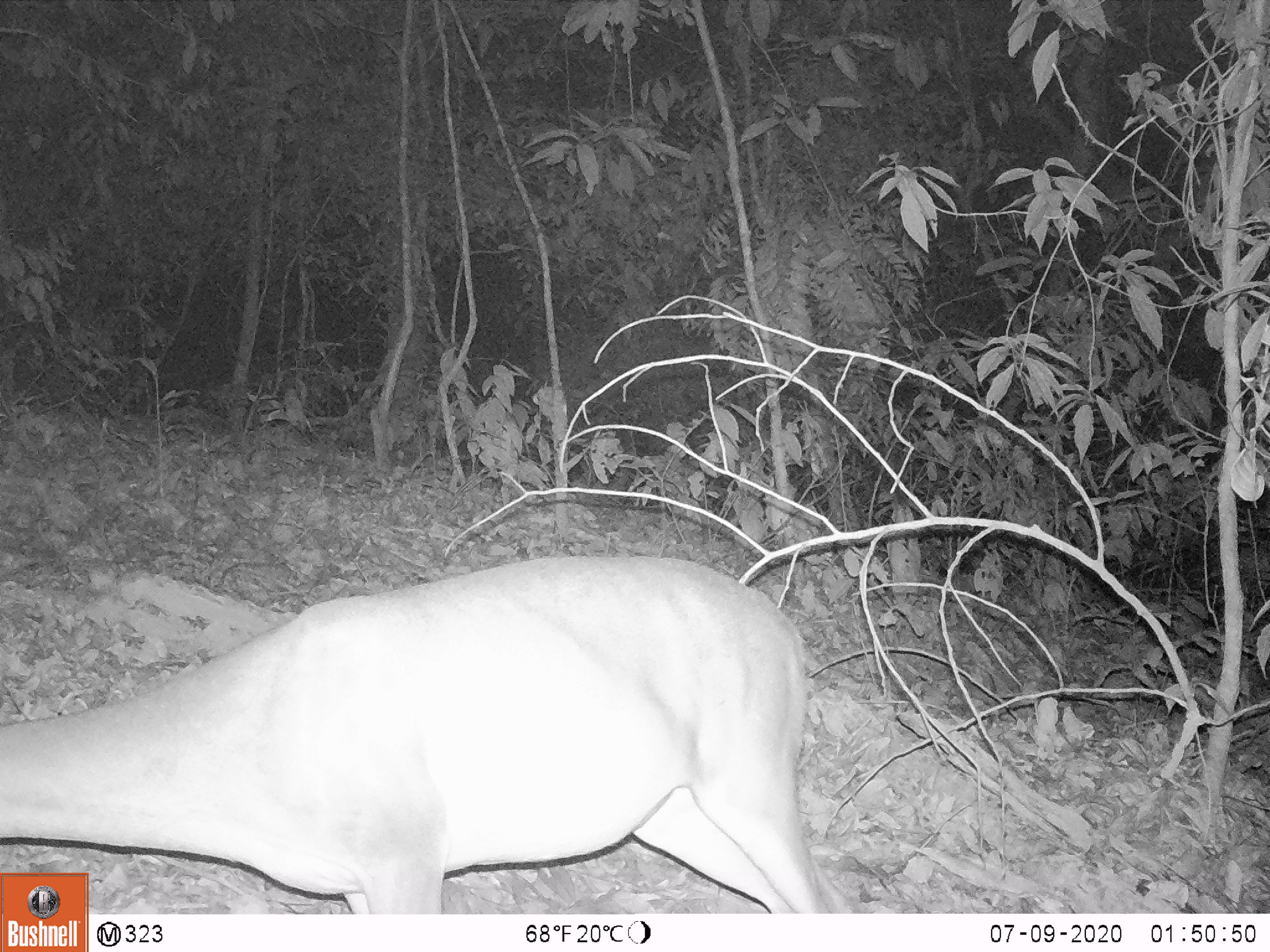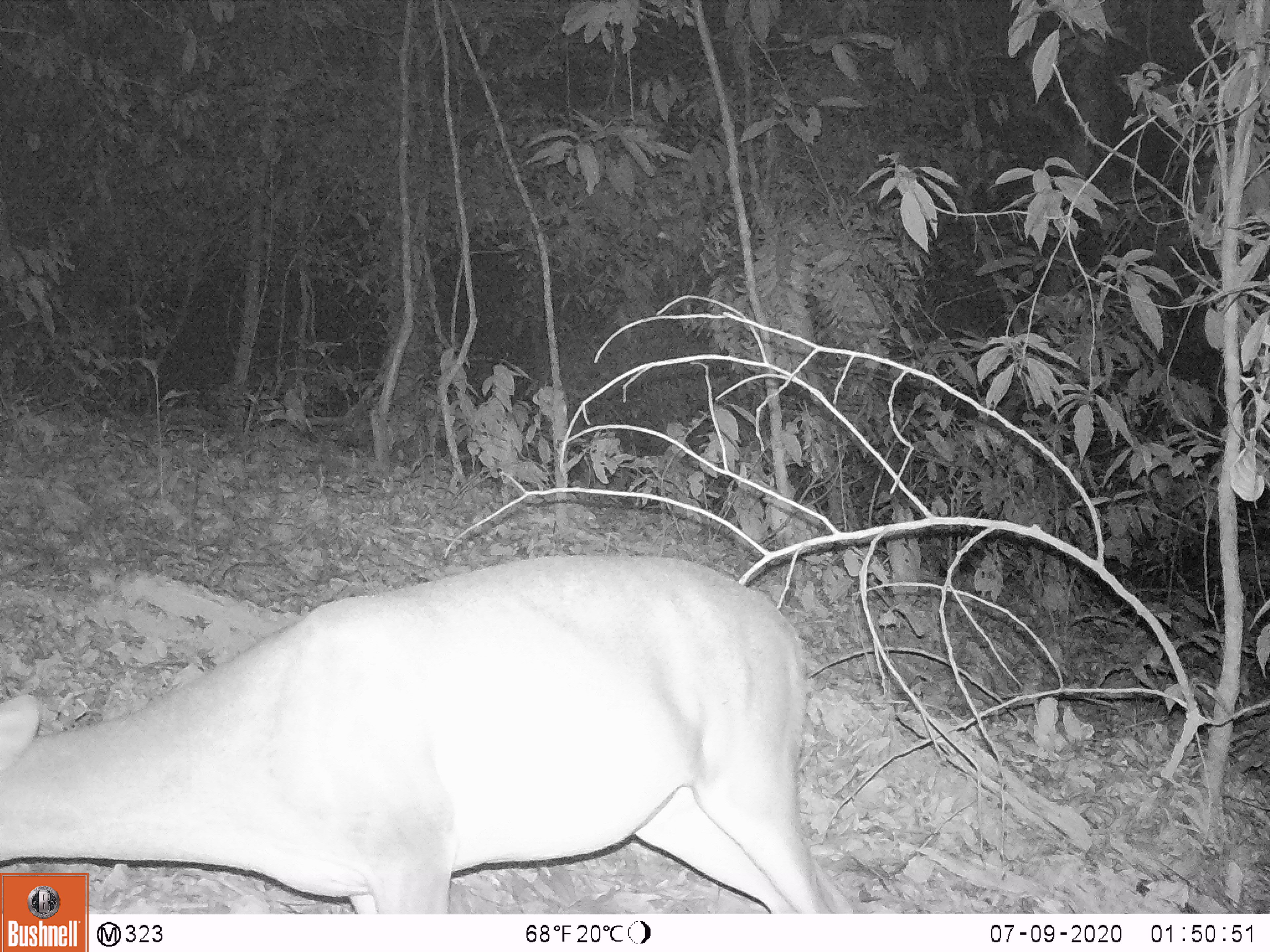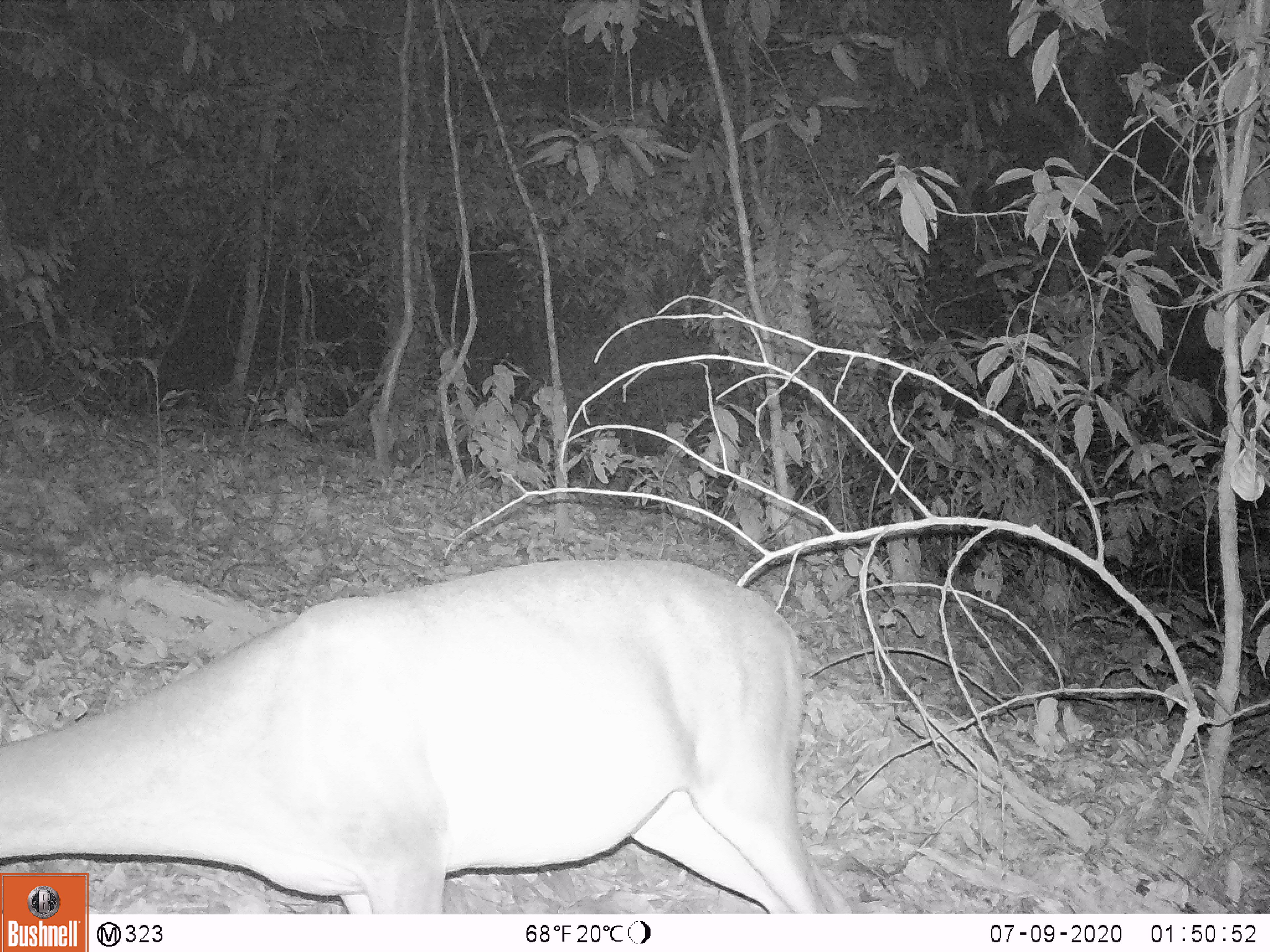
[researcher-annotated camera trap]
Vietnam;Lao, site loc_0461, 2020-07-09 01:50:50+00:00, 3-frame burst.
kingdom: Animalia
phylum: Chordata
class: Mammalia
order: Artiodactyla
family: Cervidae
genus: Muntiacus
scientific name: Muntiacus vuquangensis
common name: large-antlered muntjac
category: large antlered muntjac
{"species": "large antlered muntjac (large-antlered muntjac) (Muntiacus vuquangensis)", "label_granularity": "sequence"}